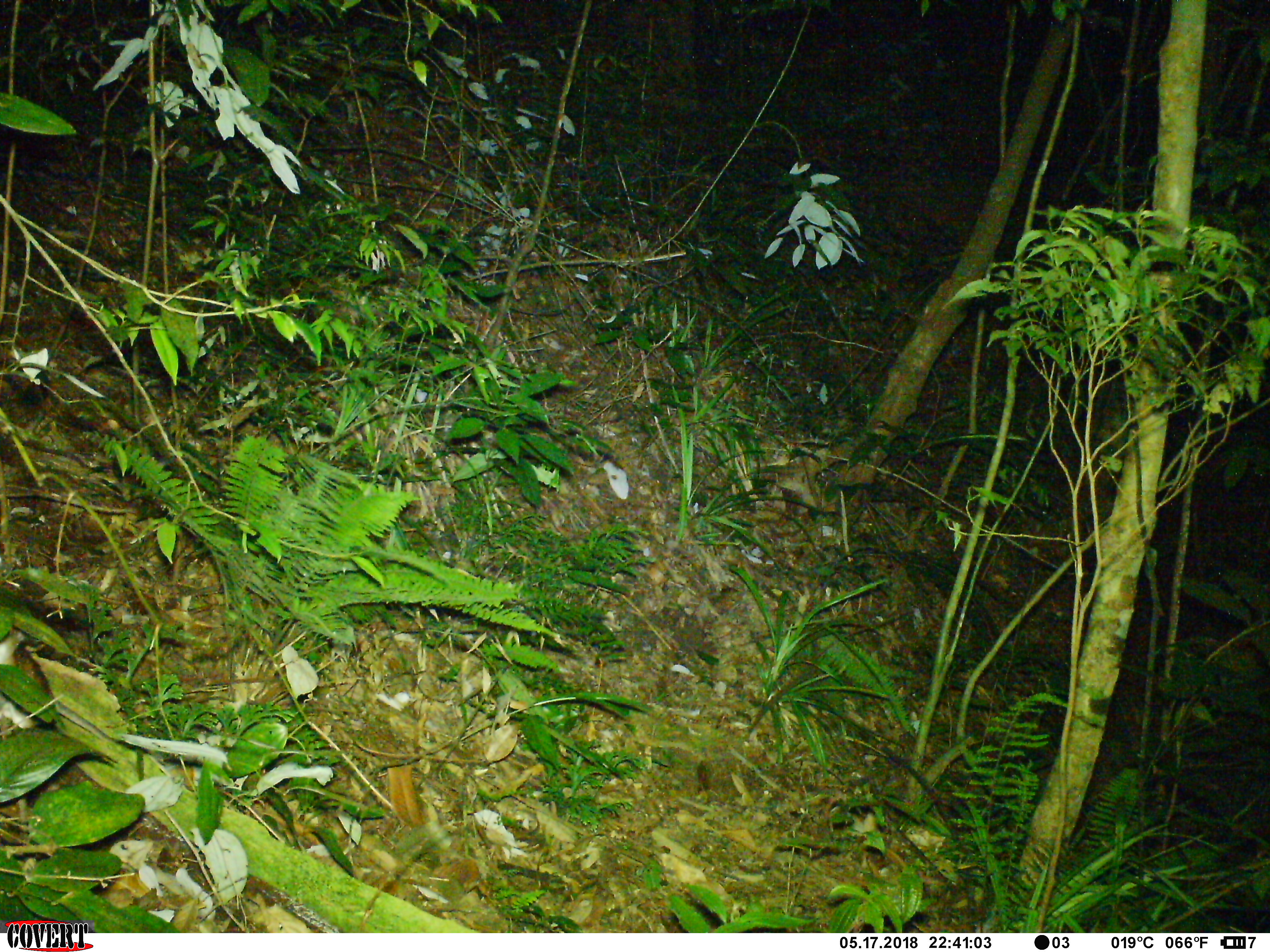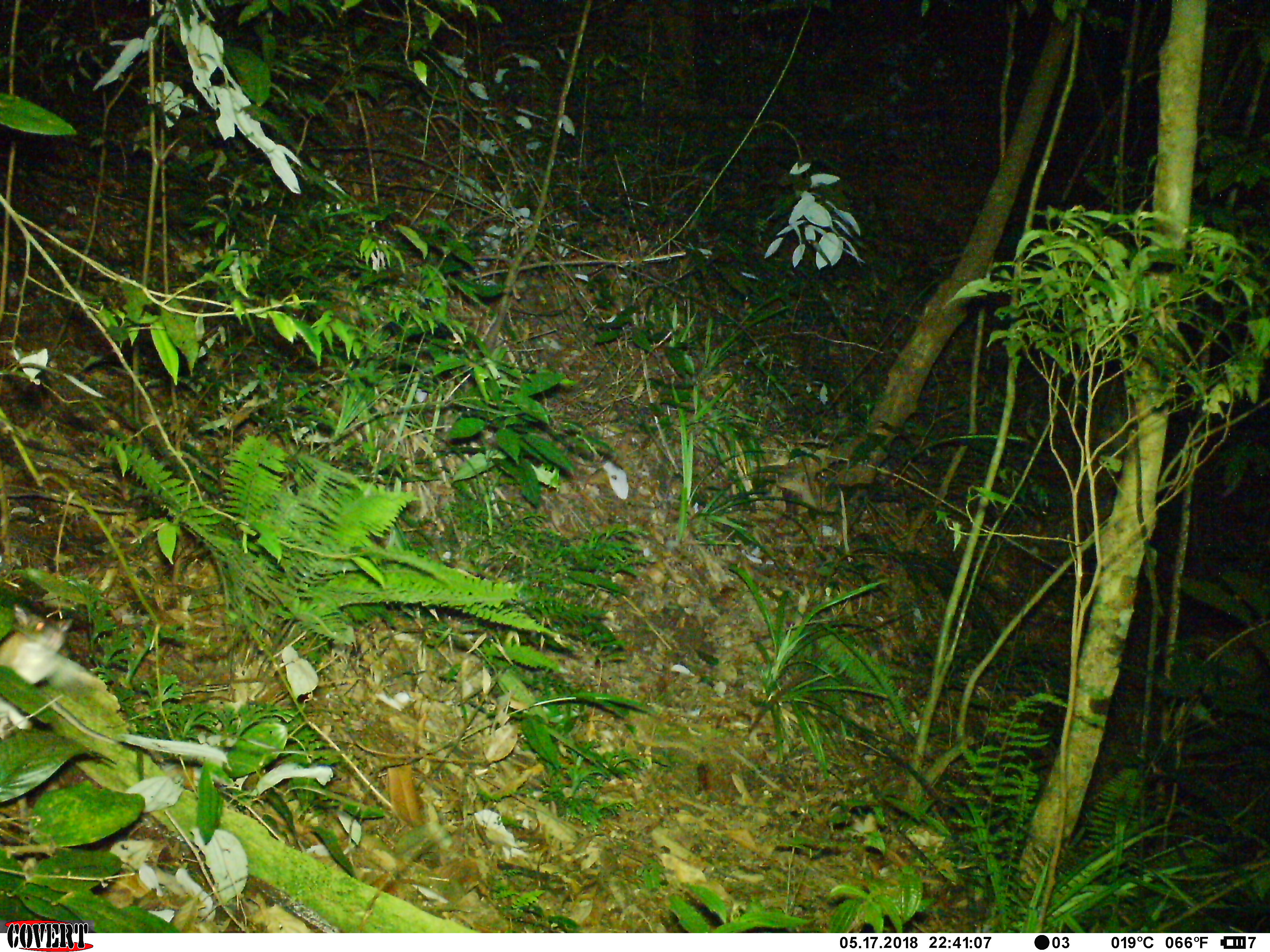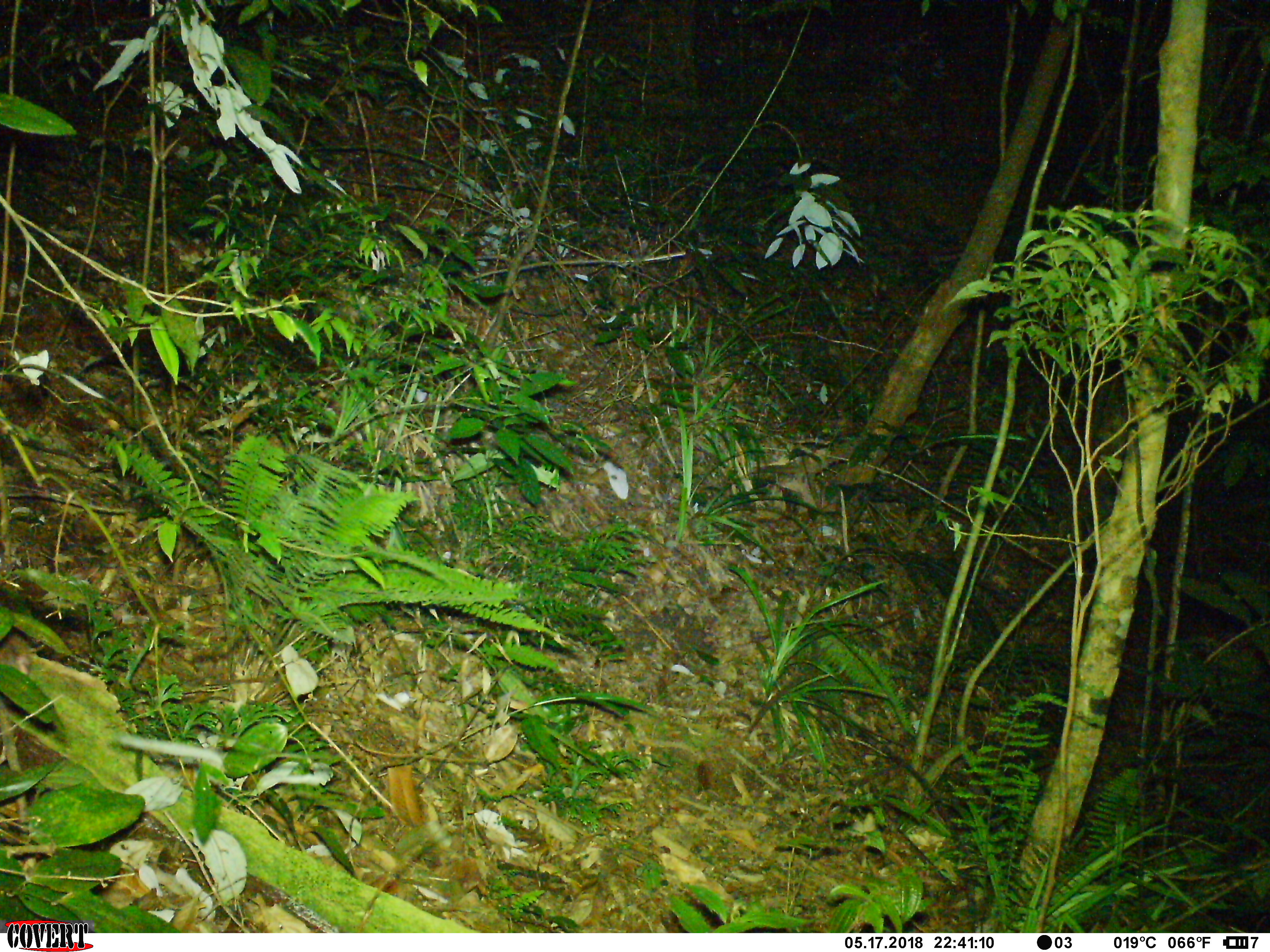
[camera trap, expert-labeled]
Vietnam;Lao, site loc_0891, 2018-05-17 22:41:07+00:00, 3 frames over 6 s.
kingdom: Animalia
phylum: Chordata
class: Mammalia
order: Rodentia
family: Muridae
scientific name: Muridae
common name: old-world mice and rats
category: unidentified murid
Unidentified murid (old-world mice and rats) (Muridae). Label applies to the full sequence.